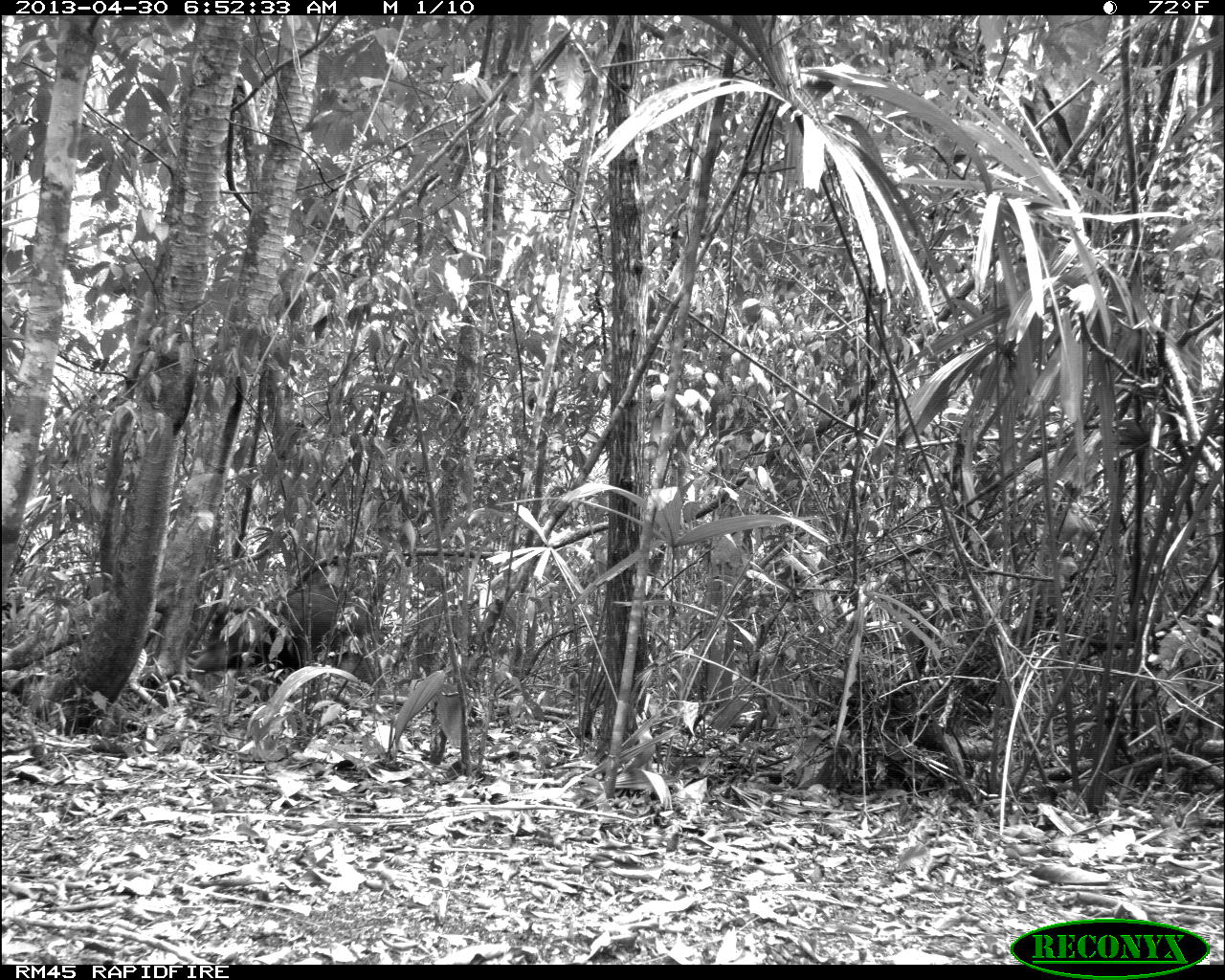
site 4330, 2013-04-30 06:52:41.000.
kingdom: Animalia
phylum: Chordata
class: Mammalia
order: Artiodactyla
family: Tayassuidae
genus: Tayassu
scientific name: Tayassu pecari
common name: white-lipped peccary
Tayassu pecari (white-lipped peccary), count 5.